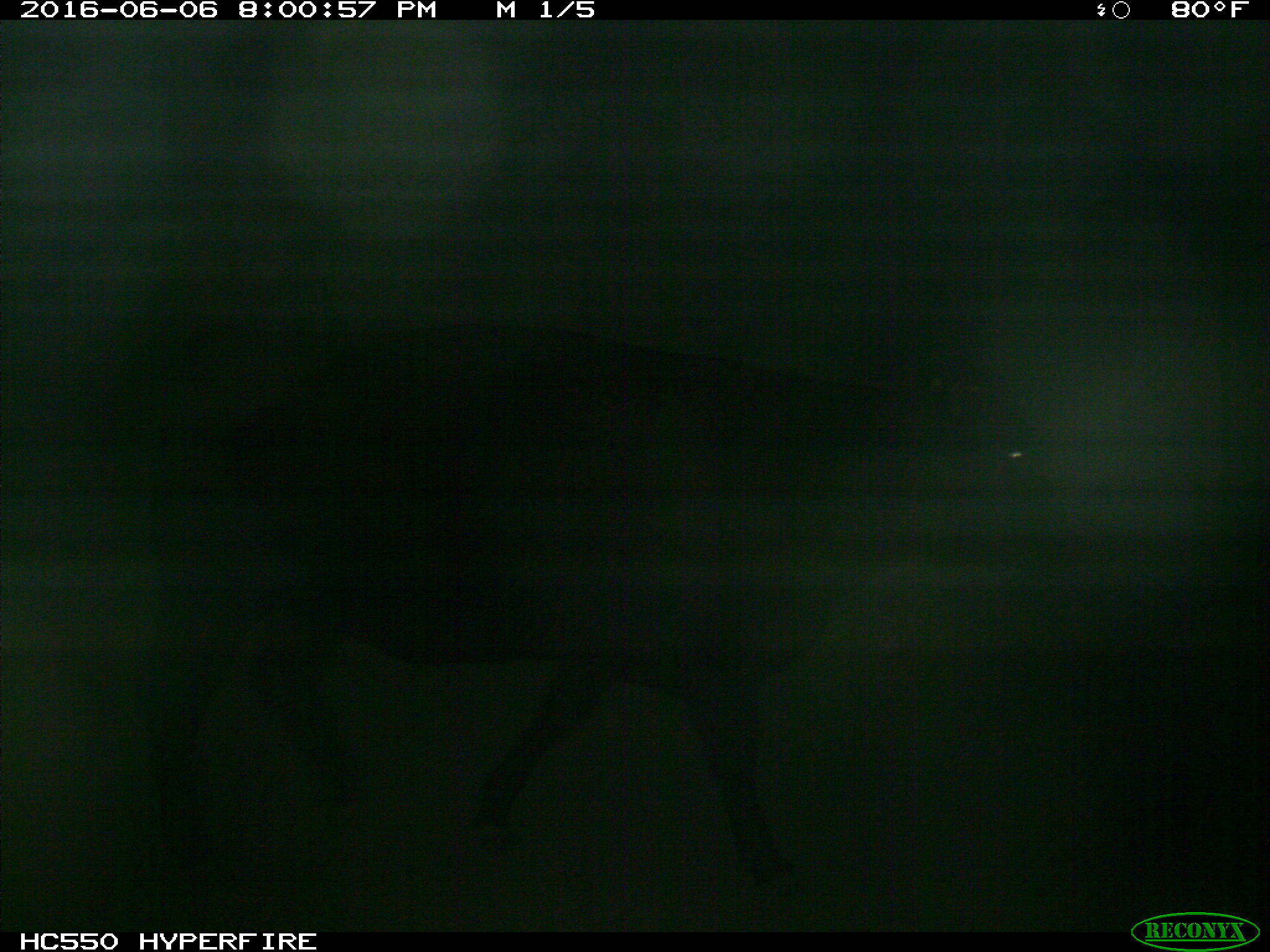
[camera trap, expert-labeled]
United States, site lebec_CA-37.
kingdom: Animalia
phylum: Chordata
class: Mammalia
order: Artiodactyla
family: Bovidae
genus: Bos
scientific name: Bos taurus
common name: domestic cow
Bos taurus (domestic cow).